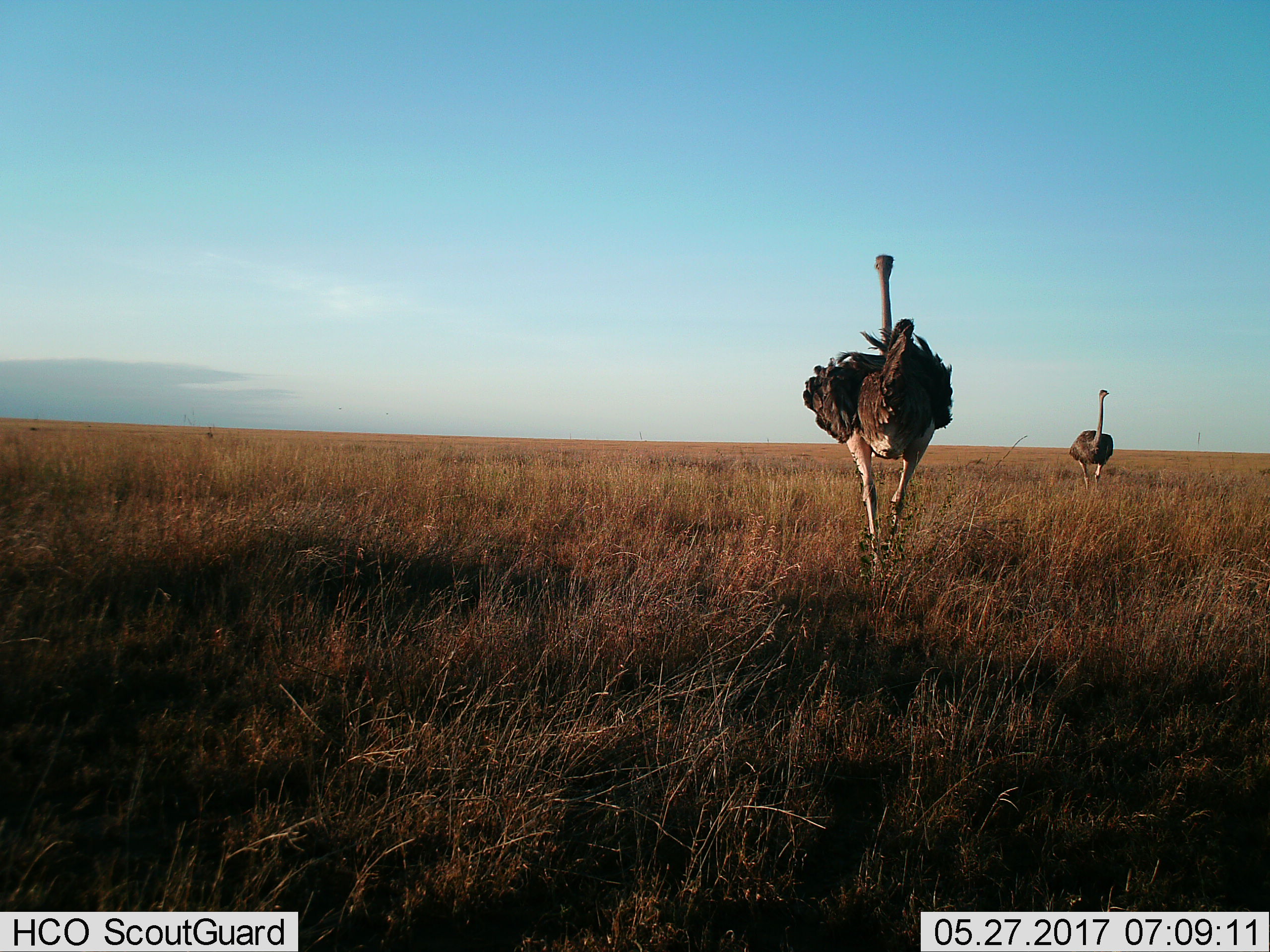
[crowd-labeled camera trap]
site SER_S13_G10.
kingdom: Animalia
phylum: Chordata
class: Aves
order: Struthioniformes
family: Struthionidae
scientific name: Struthionidae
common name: ostrich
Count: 2.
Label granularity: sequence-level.